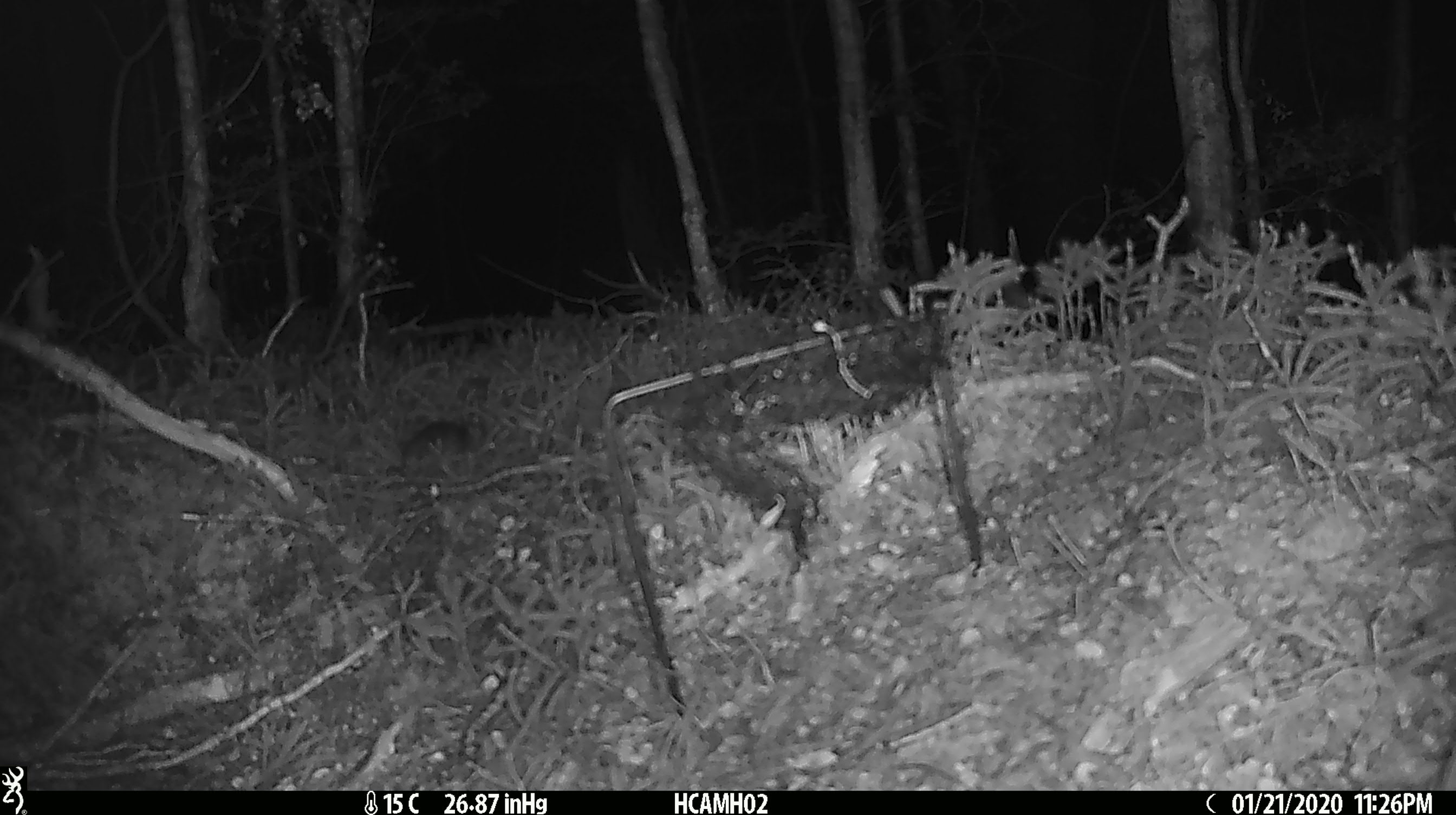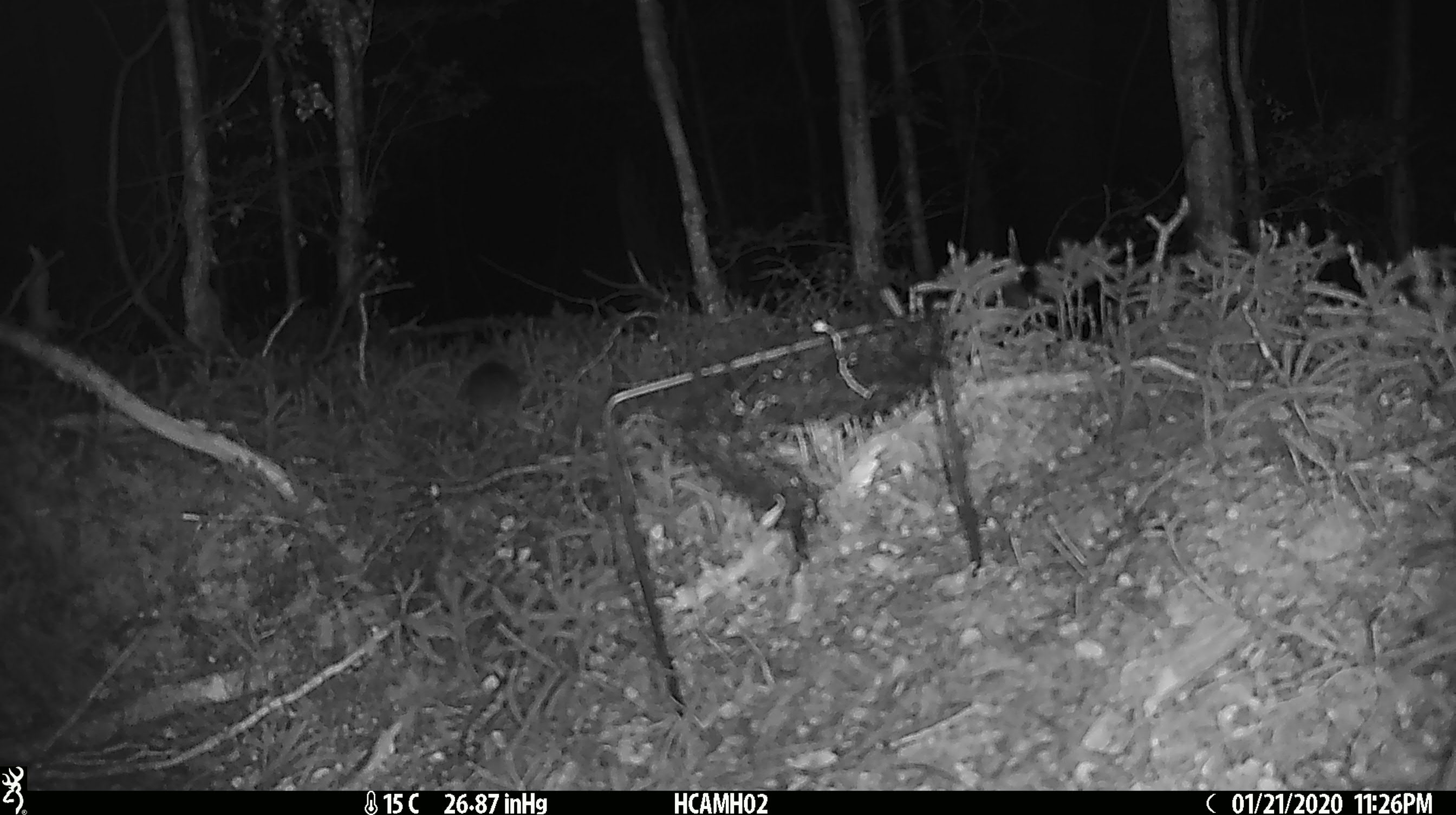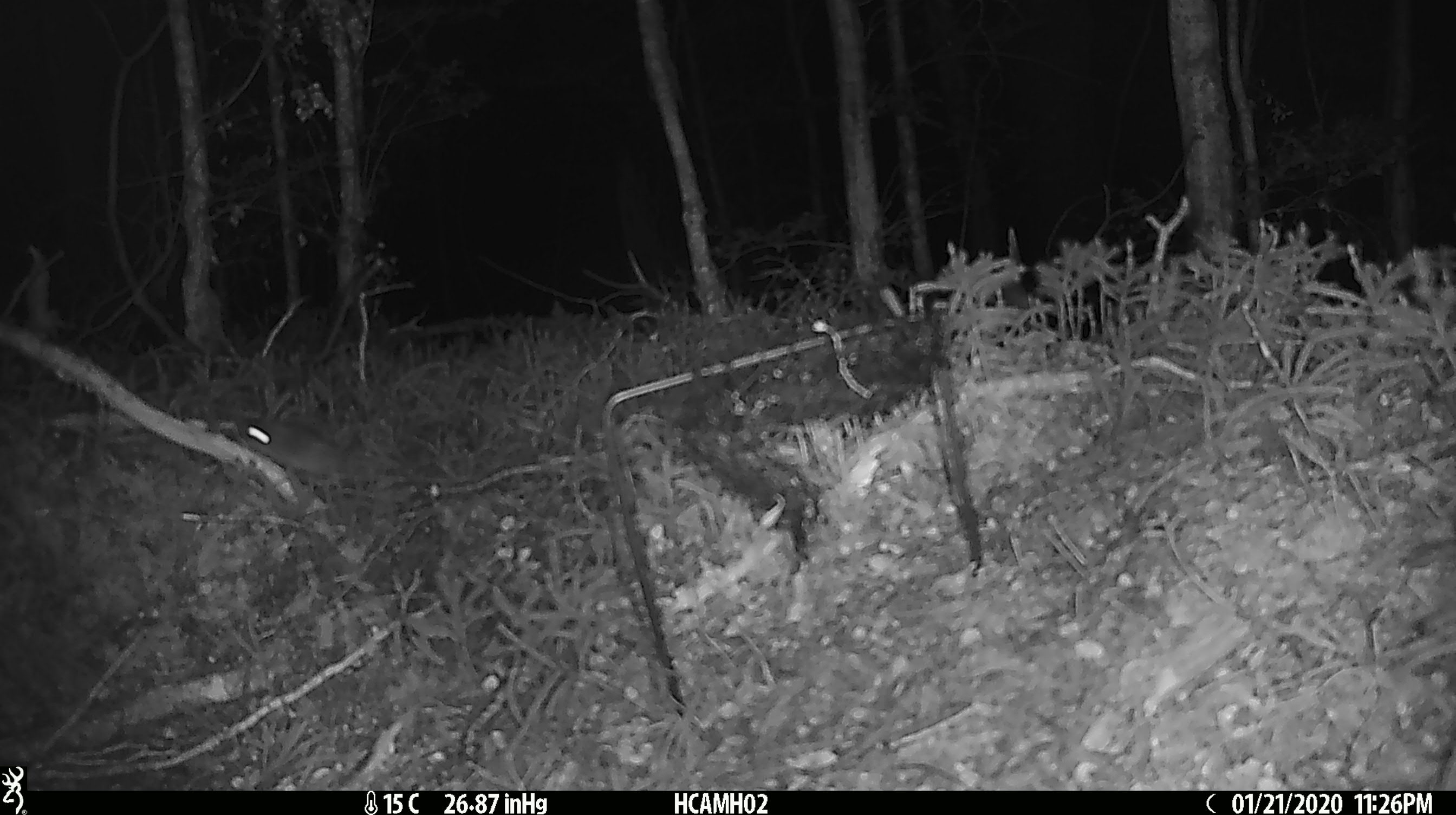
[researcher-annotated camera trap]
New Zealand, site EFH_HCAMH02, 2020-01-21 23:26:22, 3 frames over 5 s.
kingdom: Animalia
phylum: Chordata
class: Mammalia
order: Rodentia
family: Muridae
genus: Mus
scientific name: Mus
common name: mouse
Mouse (Mus).